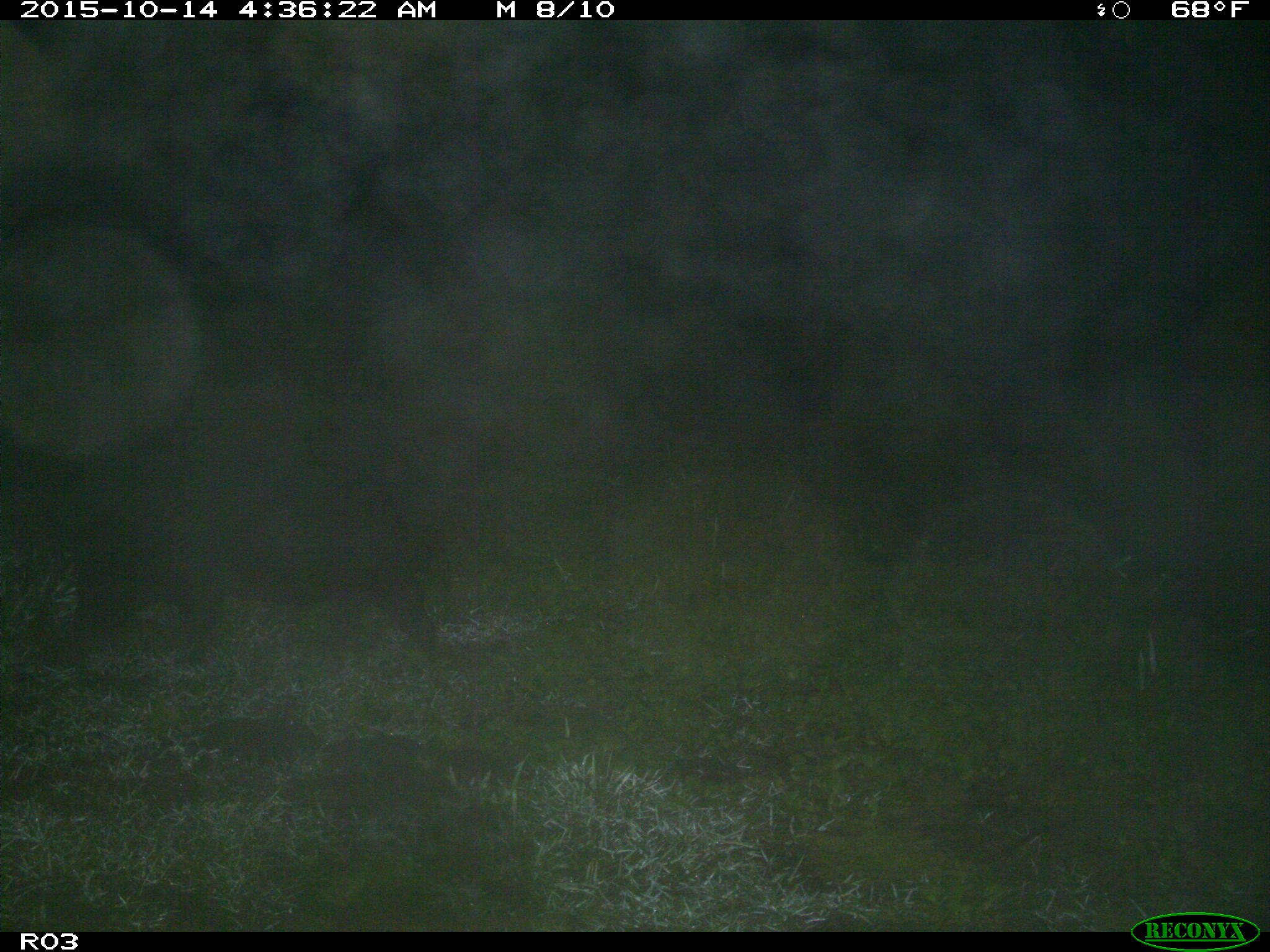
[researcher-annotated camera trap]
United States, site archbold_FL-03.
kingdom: Animalia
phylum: Chordata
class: Mammalia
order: Artiodactyla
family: Suidae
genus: Sus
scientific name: Sus scrofa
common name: wild boar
Sus scrofa (wild boar).